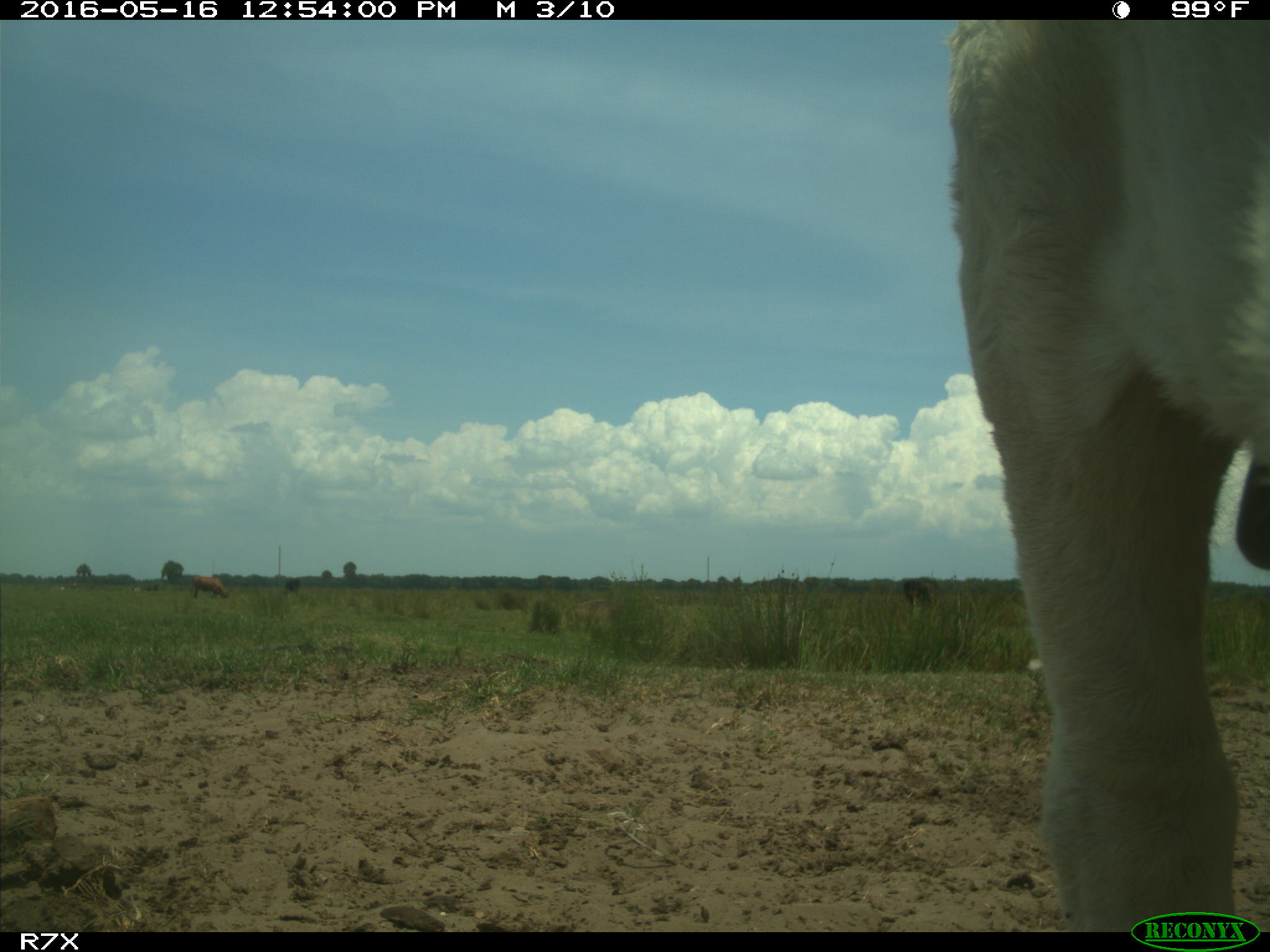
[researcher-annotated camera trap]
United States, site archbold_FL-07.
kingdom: Animalia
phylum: Chordata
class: Mammalia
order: Artiodactyla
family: Bovidae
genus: Bos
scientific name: Bos taurus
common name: domestic cow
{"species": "Bos taurus (domestic cow)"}